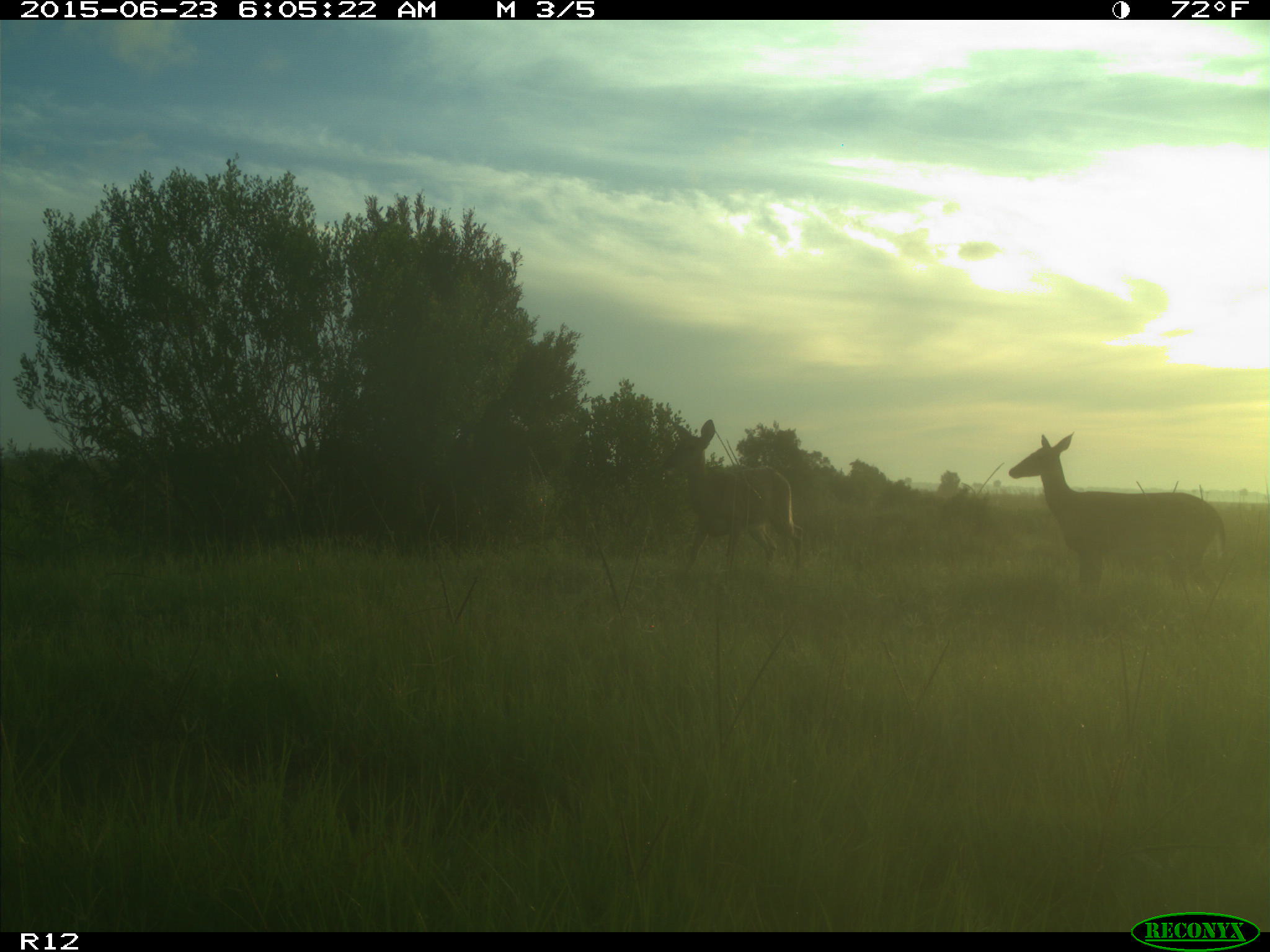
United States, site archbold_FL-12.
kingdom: Animalia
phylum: Chordata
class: Mammalia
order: Artiodactyla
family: Cervidae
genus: Odocoileus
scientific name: Odocoileus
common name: deer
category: unidentified deer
Unidentified deer (deer) (Odocoileus).